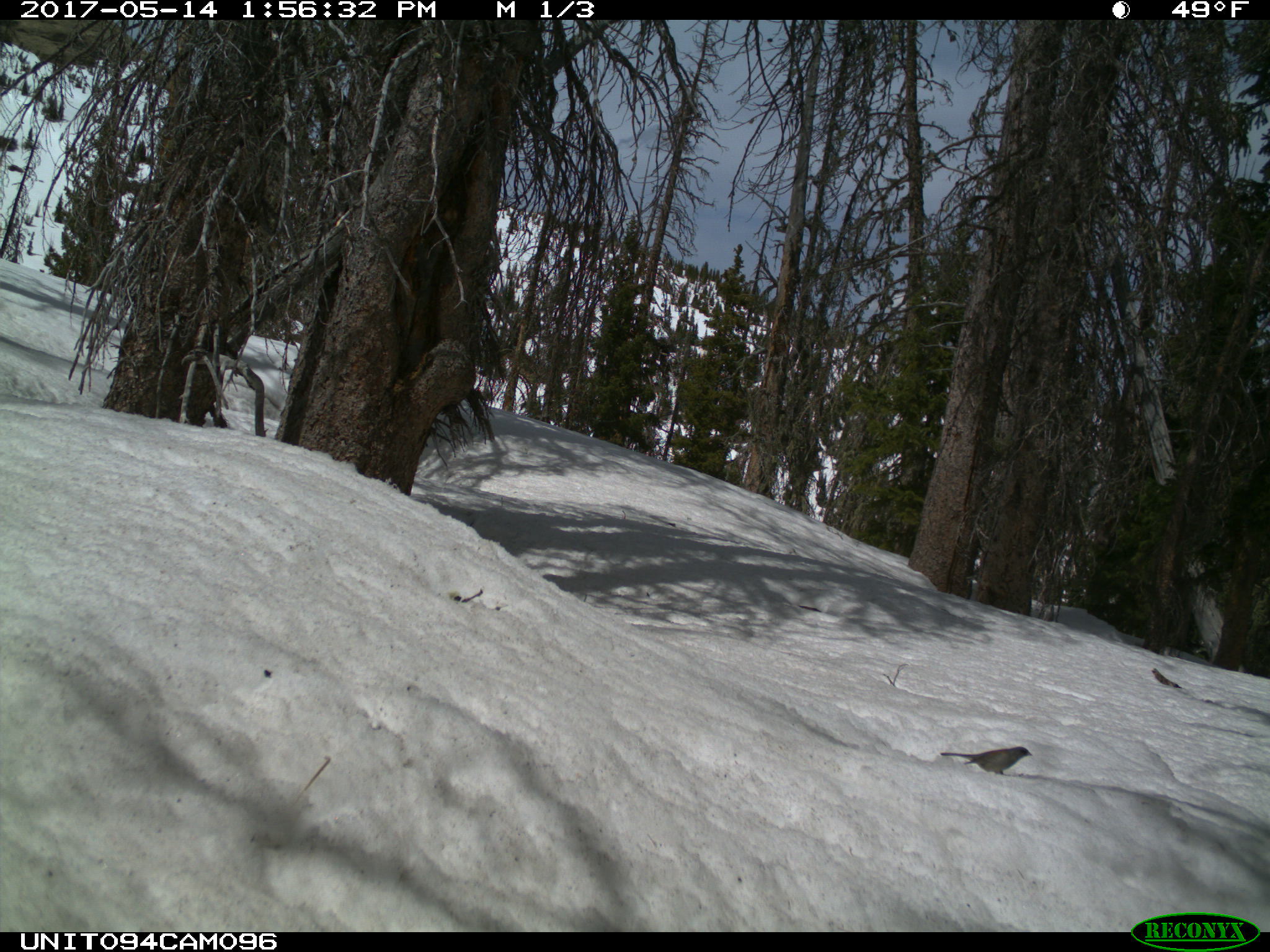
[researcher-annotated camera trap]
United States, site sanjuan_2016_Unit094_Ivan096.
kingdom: Animalia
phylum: Chordata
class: Aves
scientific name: Aves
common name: birds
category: unidentified bird